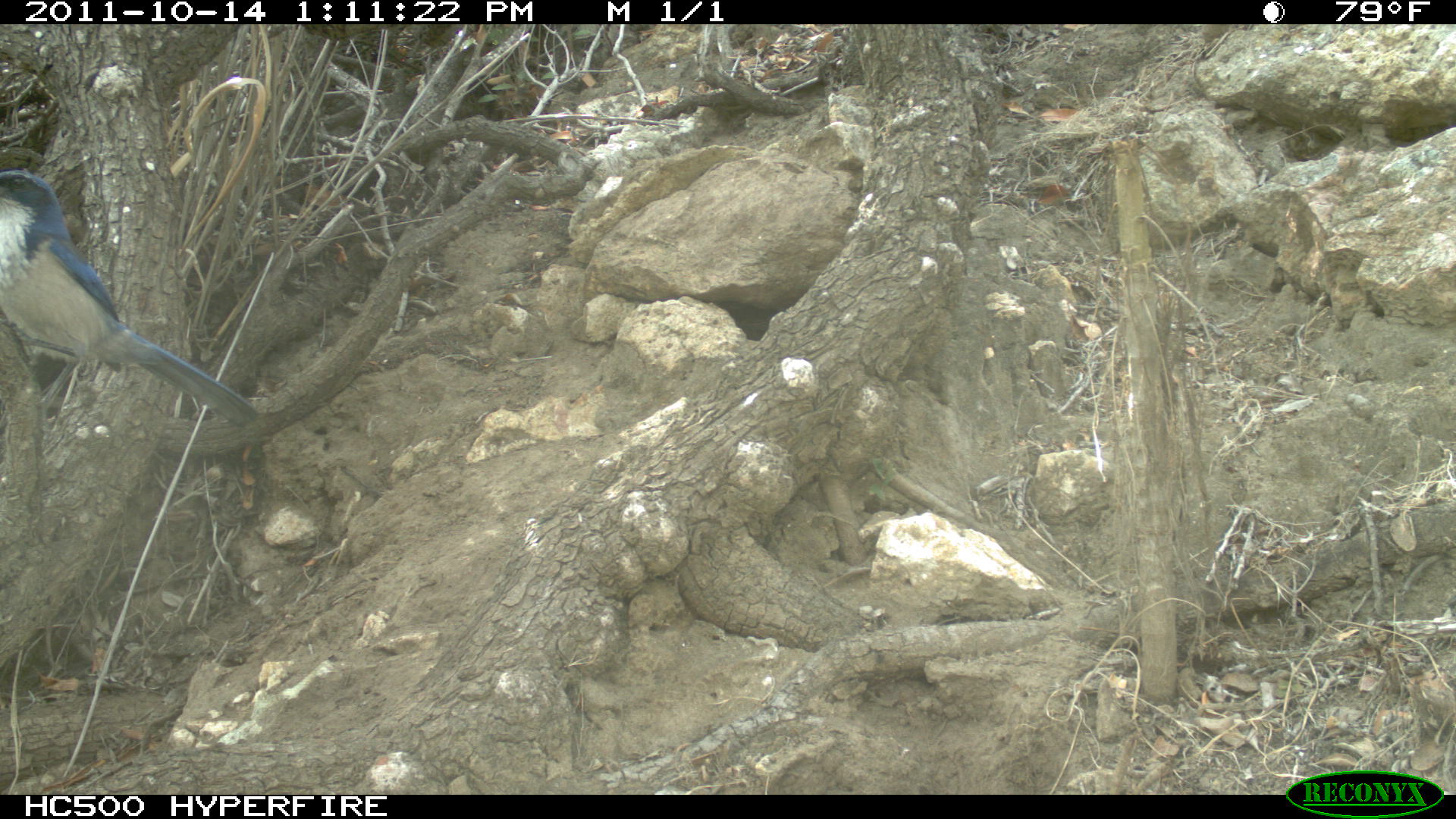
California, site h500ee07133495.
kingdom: Animalia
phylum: Chordata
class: Aves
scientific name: Aves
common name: bird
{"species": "bird (Aves)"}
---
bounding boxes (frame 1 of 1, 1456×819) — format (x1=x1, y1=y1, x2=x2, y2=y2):
bird: (x1=0, y1=168, x2=259, y2=426)